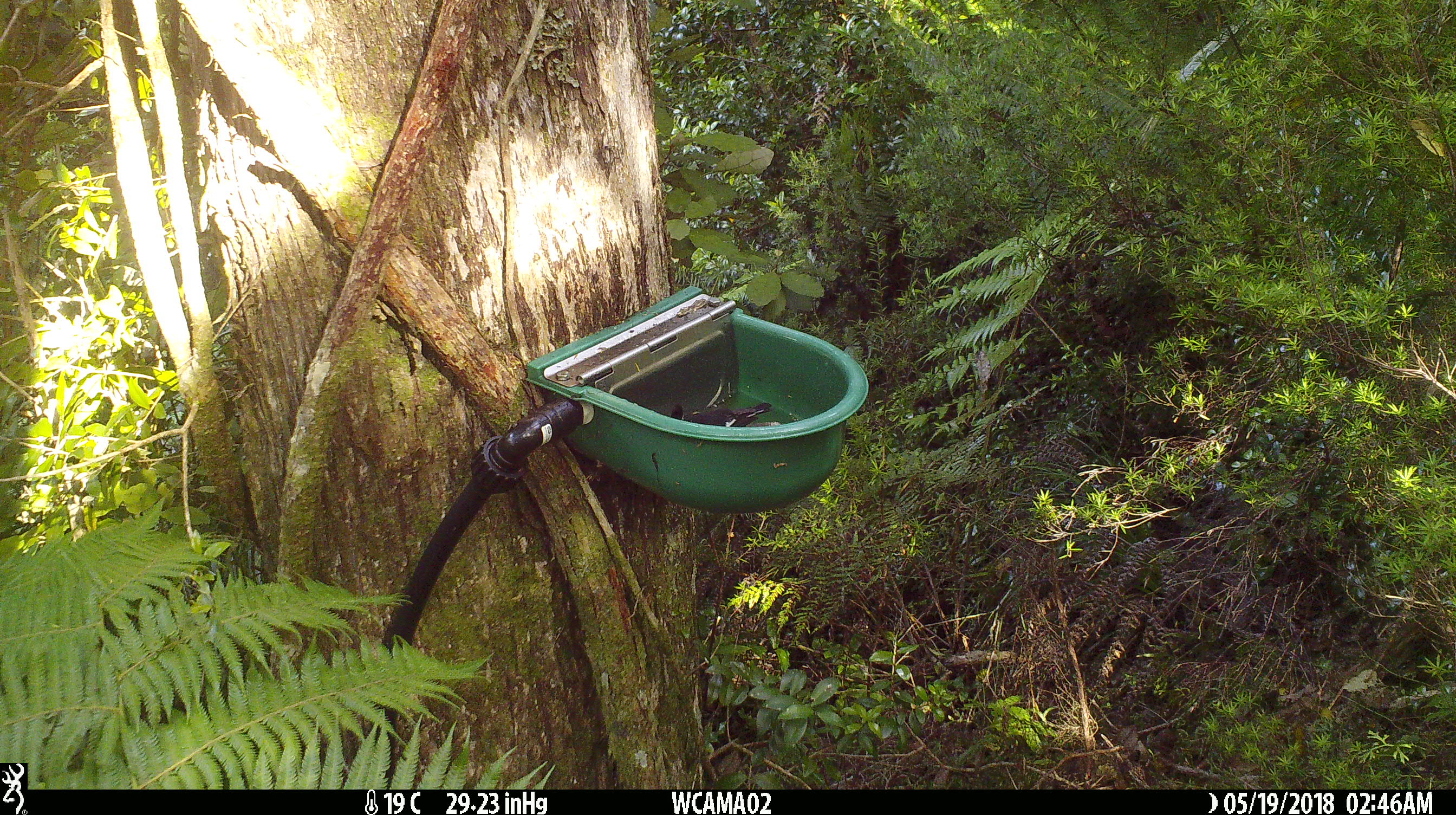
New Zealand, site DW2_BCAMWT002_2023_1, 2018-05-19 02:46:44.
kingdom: Animalia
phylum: Chordata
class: Aves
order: Passeriformes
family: Petroicidae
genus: Petroica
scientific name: Petroica macrocephala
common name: tomtit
Tomtit (Petroica macrocephala).